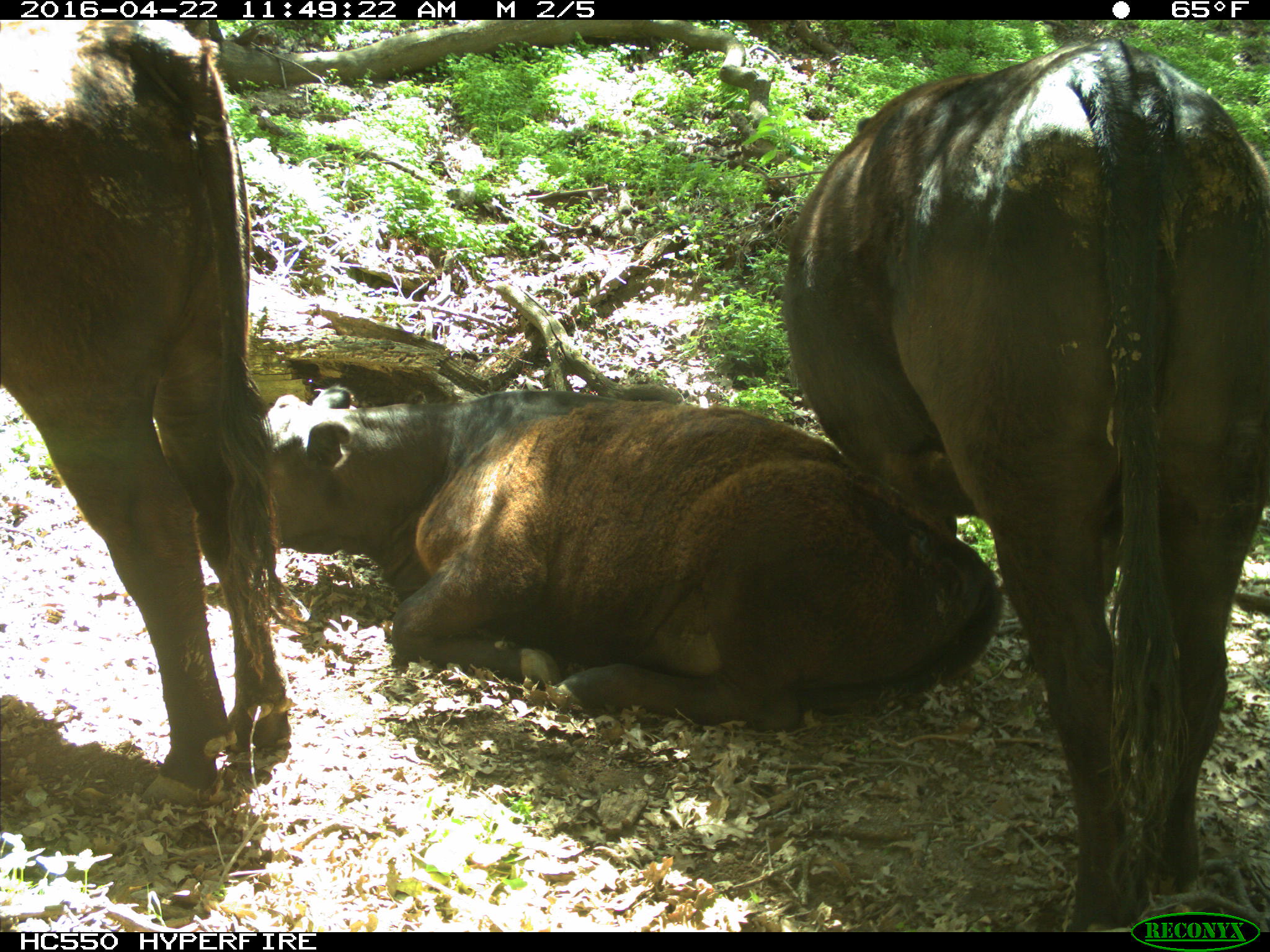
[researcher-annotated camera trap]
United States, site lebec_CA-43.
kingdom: Animalia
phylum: Chordata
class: Mammalia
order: Artiodactyla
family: Bovidae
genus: Bos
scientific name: Bos taurus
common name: domestic cow